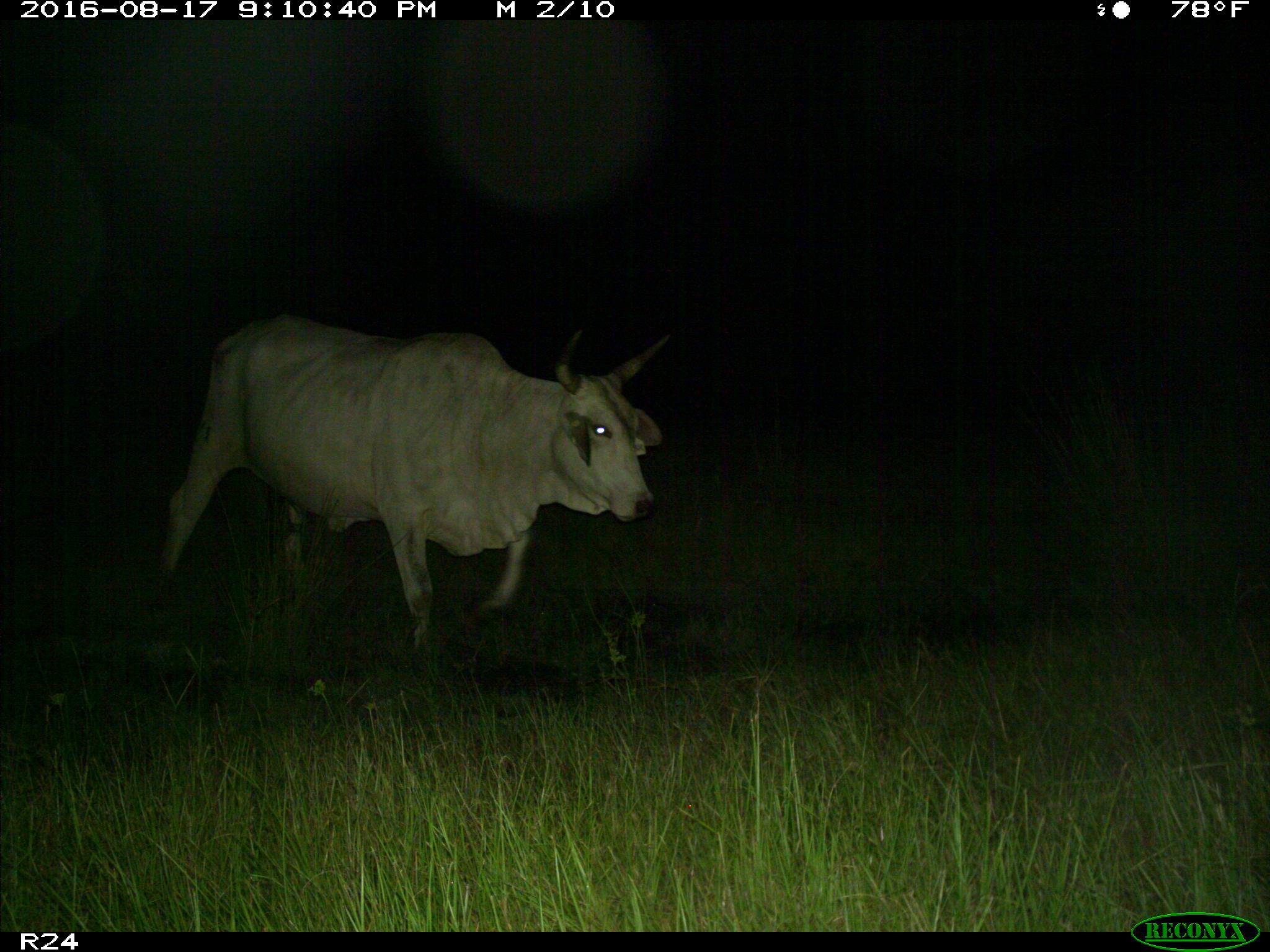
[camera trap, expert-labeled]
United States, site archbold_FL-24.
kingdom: Animalia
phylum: Chordata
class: Mammalia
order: Artiodactyla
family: Bovidae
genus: Bos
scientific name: Bos taurus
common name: domestic cow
Bos taurus (domestic cow).